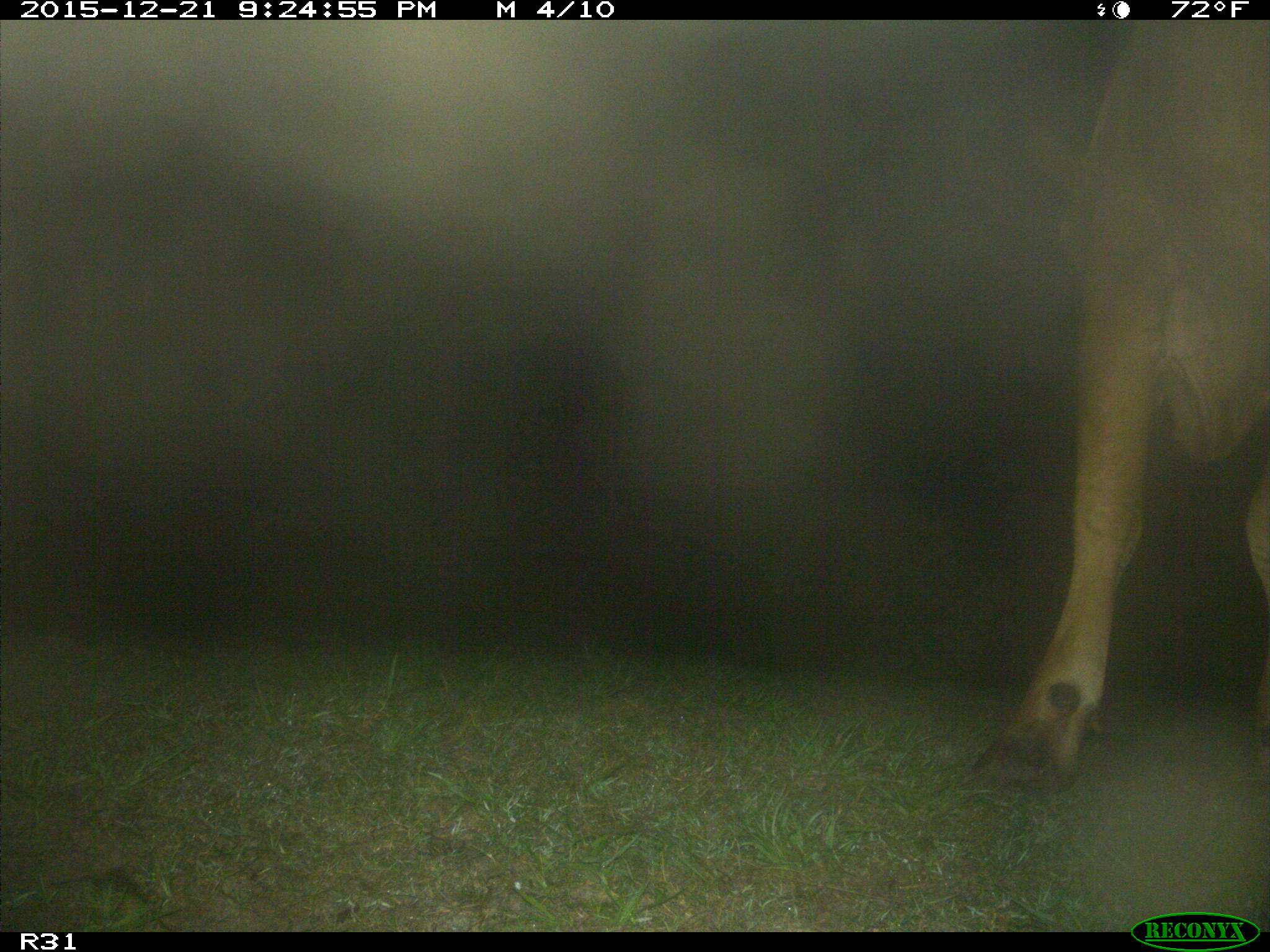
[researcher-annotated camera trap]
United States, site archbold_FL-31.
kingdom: Animalia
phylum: Chordata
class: Mammalia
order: Artiodactyla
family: Bovidae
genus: Bos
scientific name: Bos taurus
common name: domestic cow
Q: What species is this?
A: Bos taurus (domestic cow).